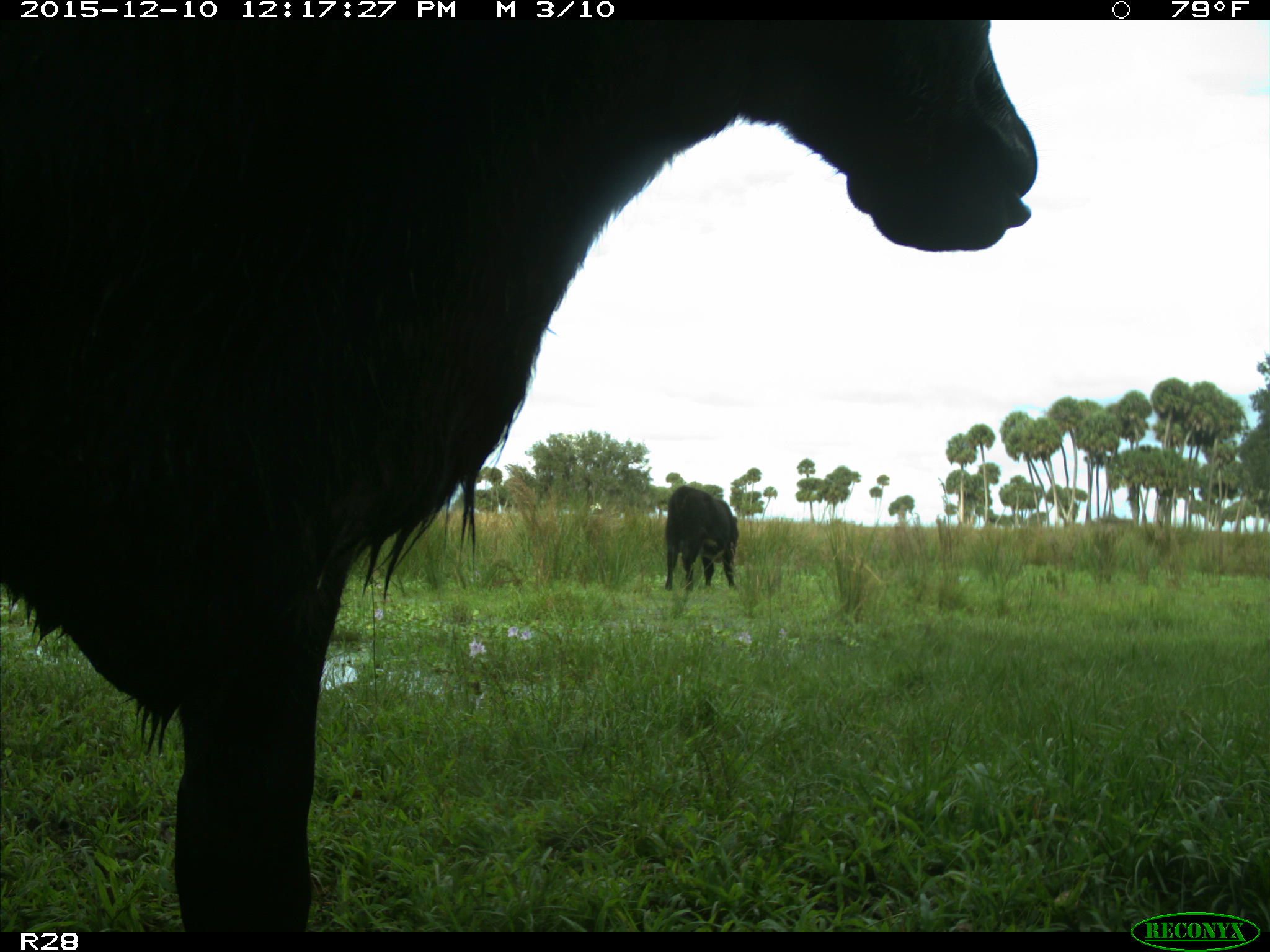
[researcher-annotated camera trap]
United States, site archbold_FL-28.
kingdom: Animalia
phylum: Chordata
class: Mammalia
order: Artiodactyla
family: Bovidae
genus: Bos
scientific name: Bos taurus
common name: domestic cow